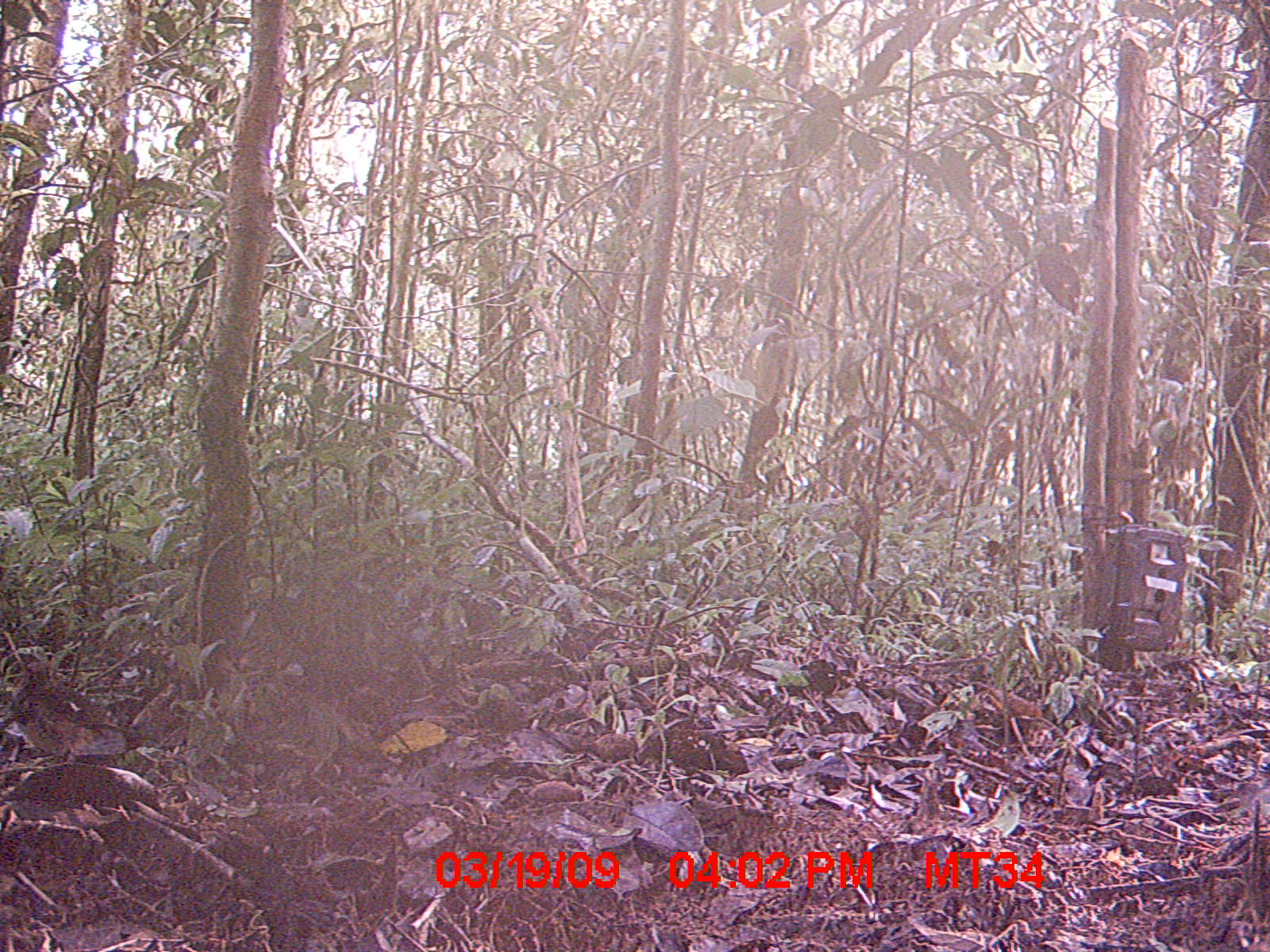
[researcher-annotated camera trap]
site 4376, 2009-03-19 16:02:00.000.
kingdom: Animalia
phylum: Chordata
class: Aves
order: Passeriformes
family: Muscicapidae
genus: Copsychus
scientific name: Copsychus albospecularis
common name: madagascar magpie-robin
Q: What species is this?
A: Copsychus albospecularis (madagascar magpie-robin).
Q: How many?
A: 1.